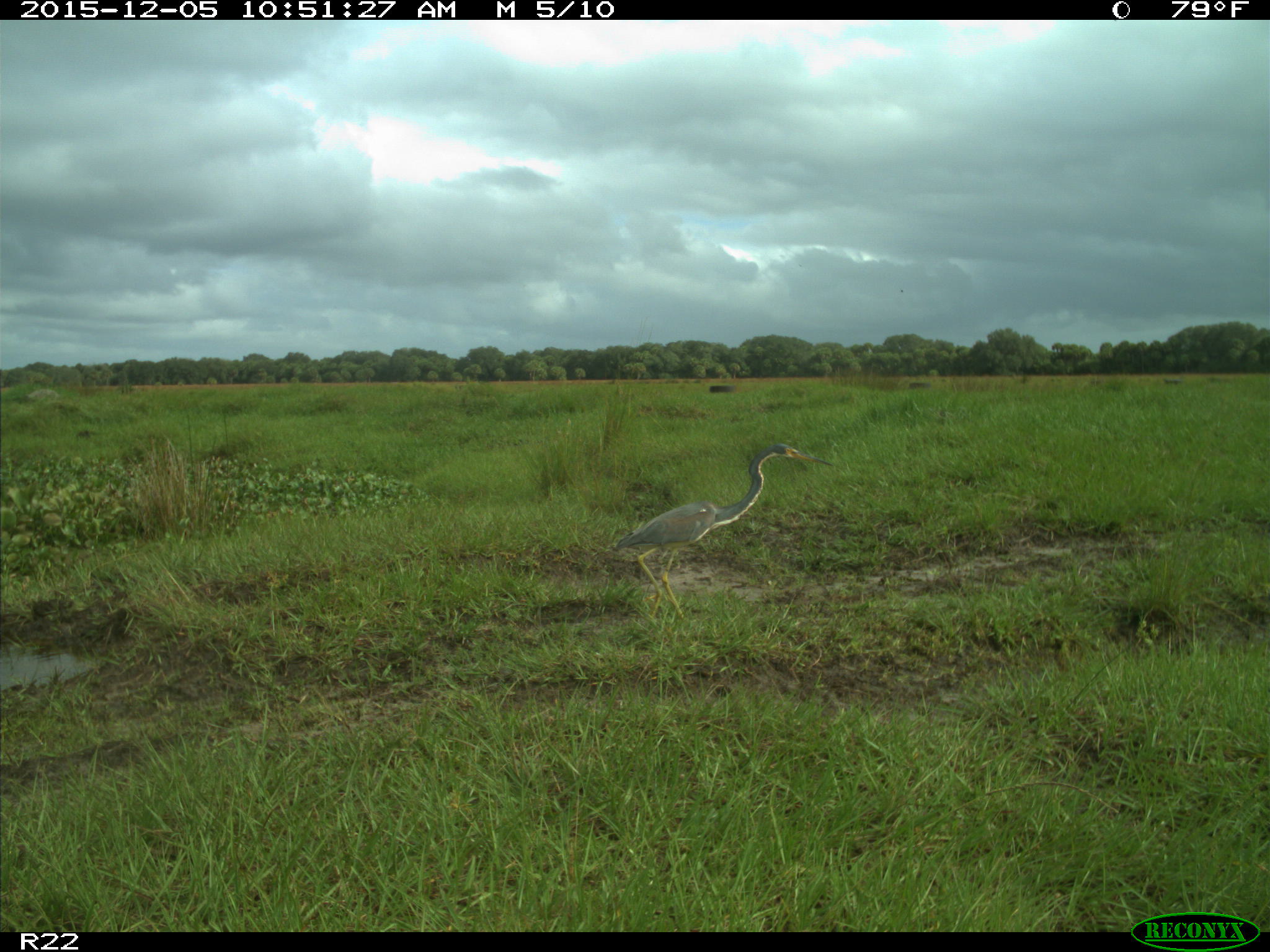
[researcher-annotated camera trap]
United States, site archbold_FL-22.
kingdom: Animalia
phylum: Chordata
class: Aves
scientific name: Aves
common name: birds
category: unidentified bird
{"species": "unidentified bird (birds) (Aves)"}